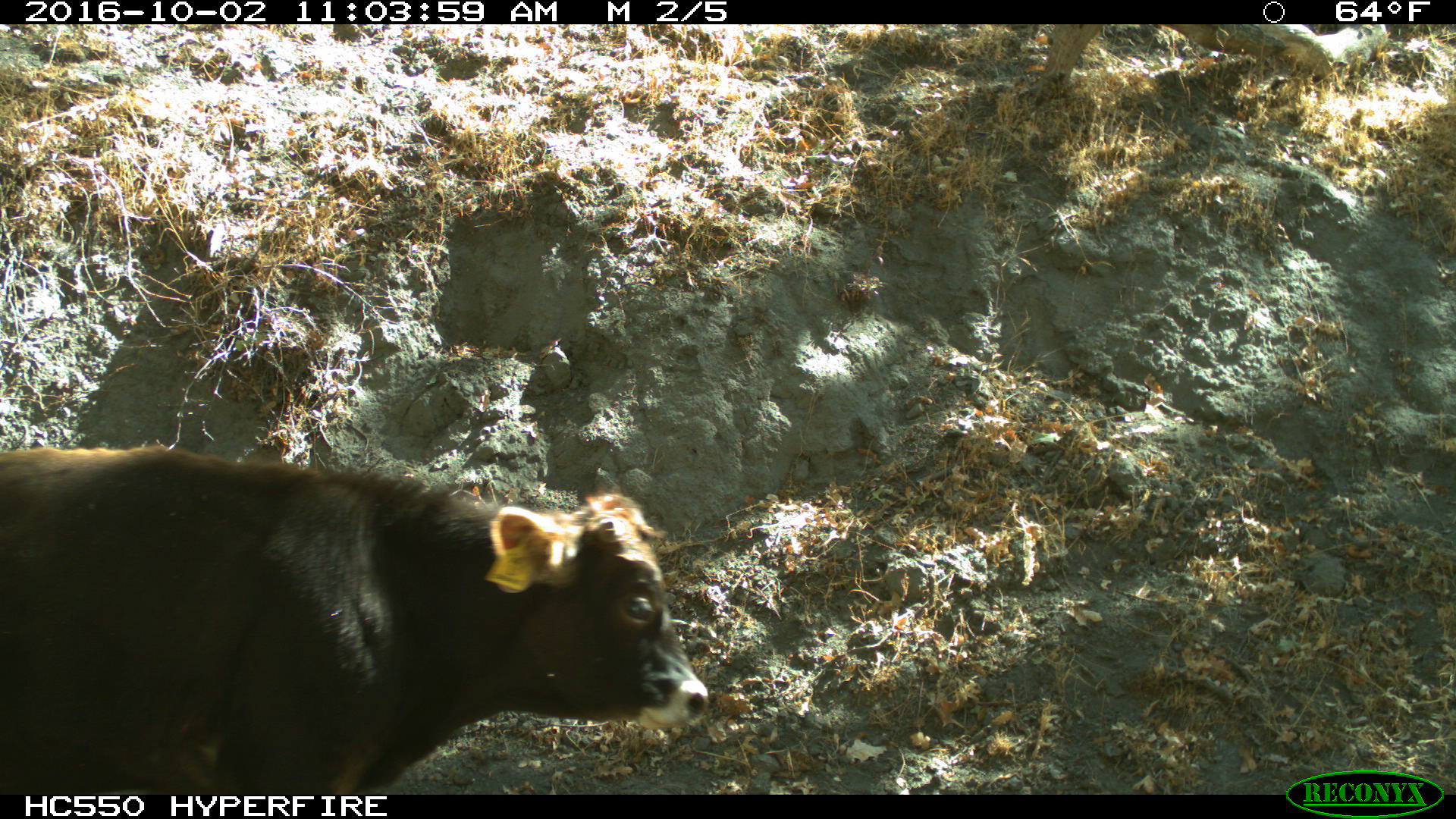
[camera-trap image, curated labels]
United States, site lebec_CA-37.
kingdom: Animalia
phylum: Chordata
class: Mammalia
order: Artiodactyla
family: Bovidae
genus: Bos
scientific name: Bos taurus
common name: domestic cow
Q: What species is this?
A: Bos taurus (domestic cow).